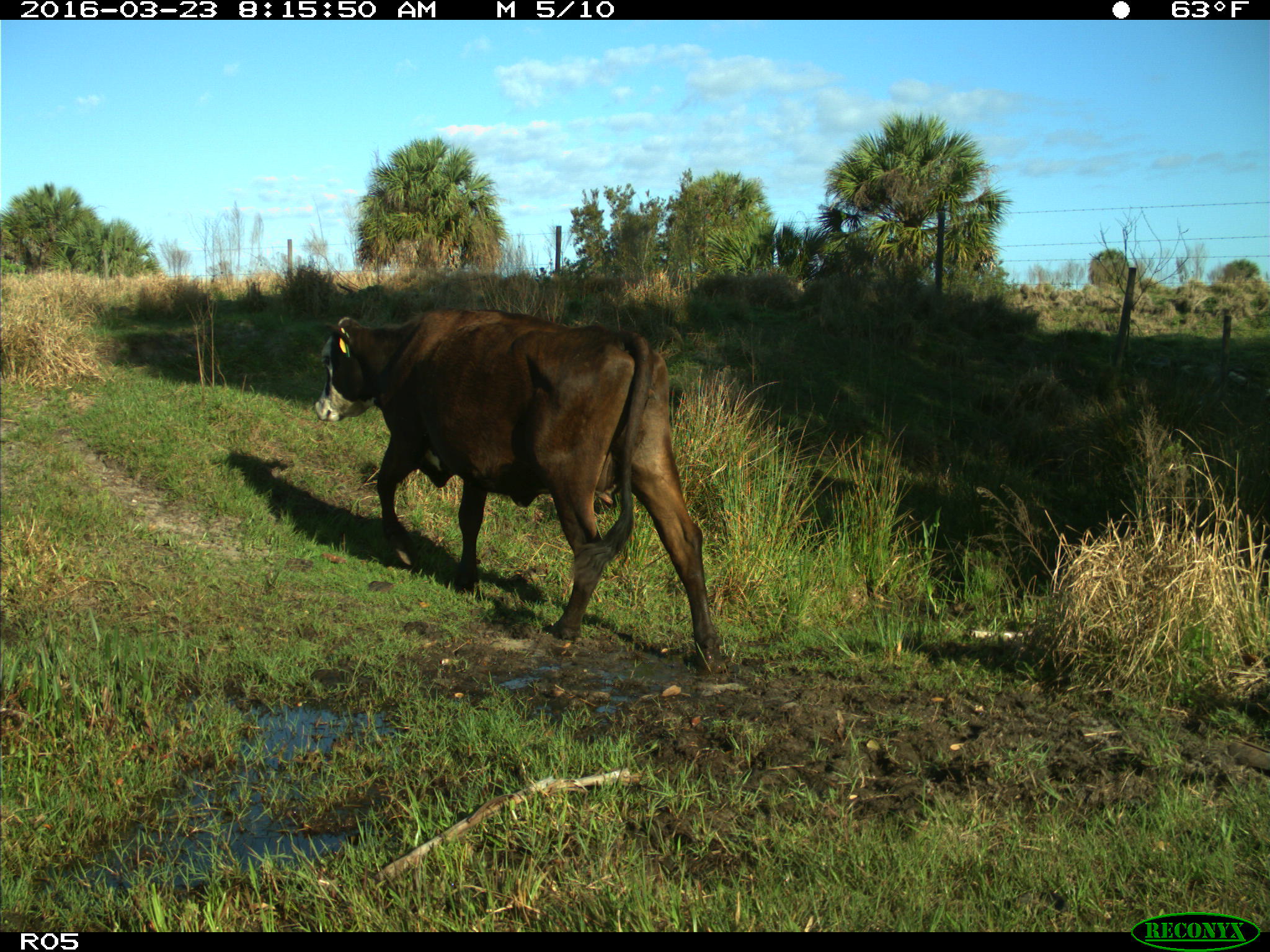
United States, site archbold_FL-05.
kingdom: Animalia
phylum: Chordata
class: Mammalia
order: Artiodactyla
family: Bovidae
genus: Bos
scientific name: Bos taurus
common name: domestic cow